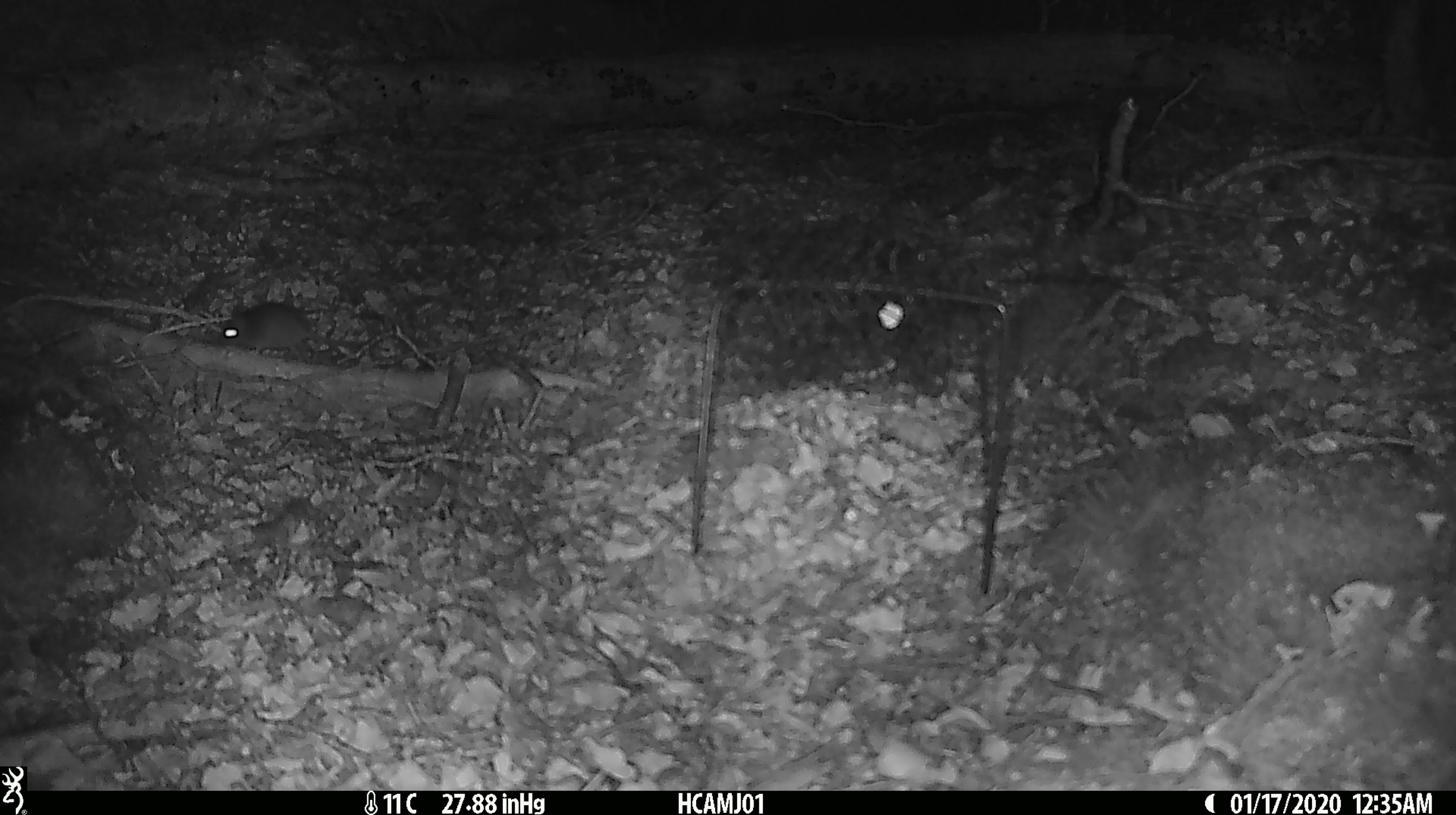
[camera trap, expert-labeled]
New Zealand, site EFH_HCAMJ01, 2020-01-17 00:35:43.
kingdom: Animalia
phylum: Chordata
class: Mammalia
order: Rodentia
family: Muridae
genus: Mus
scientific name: Mus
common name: mouse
Mouse (Mus).